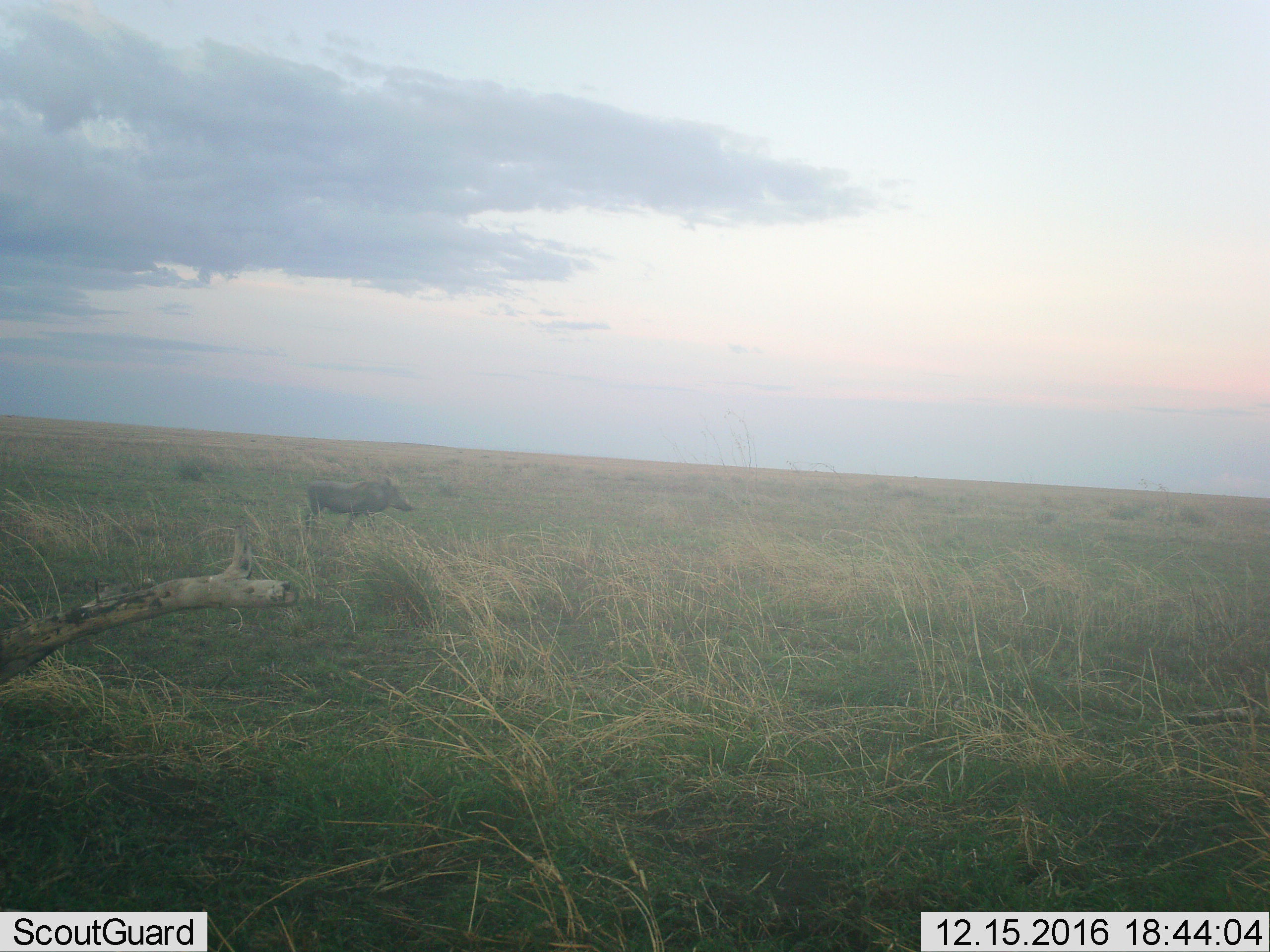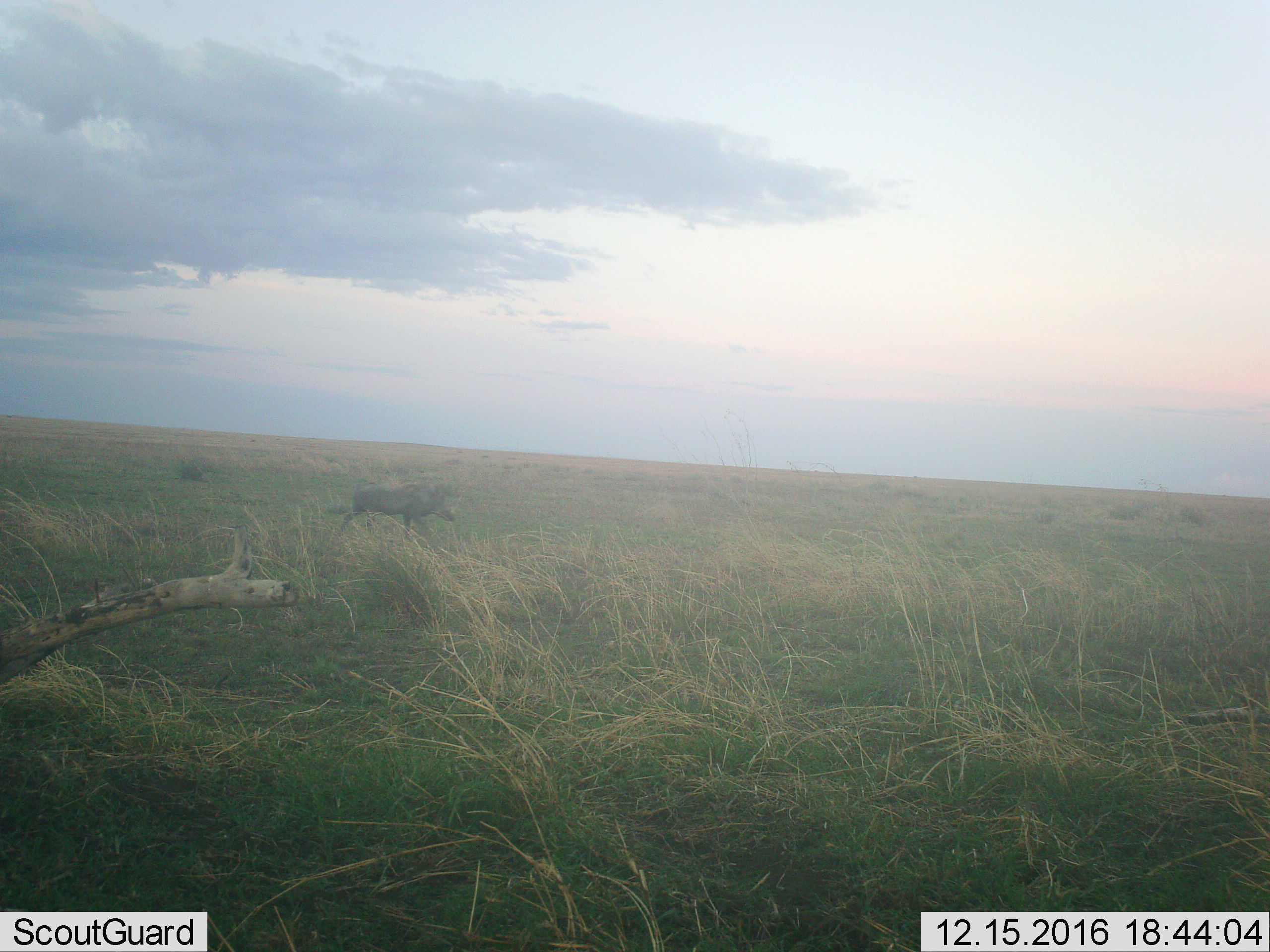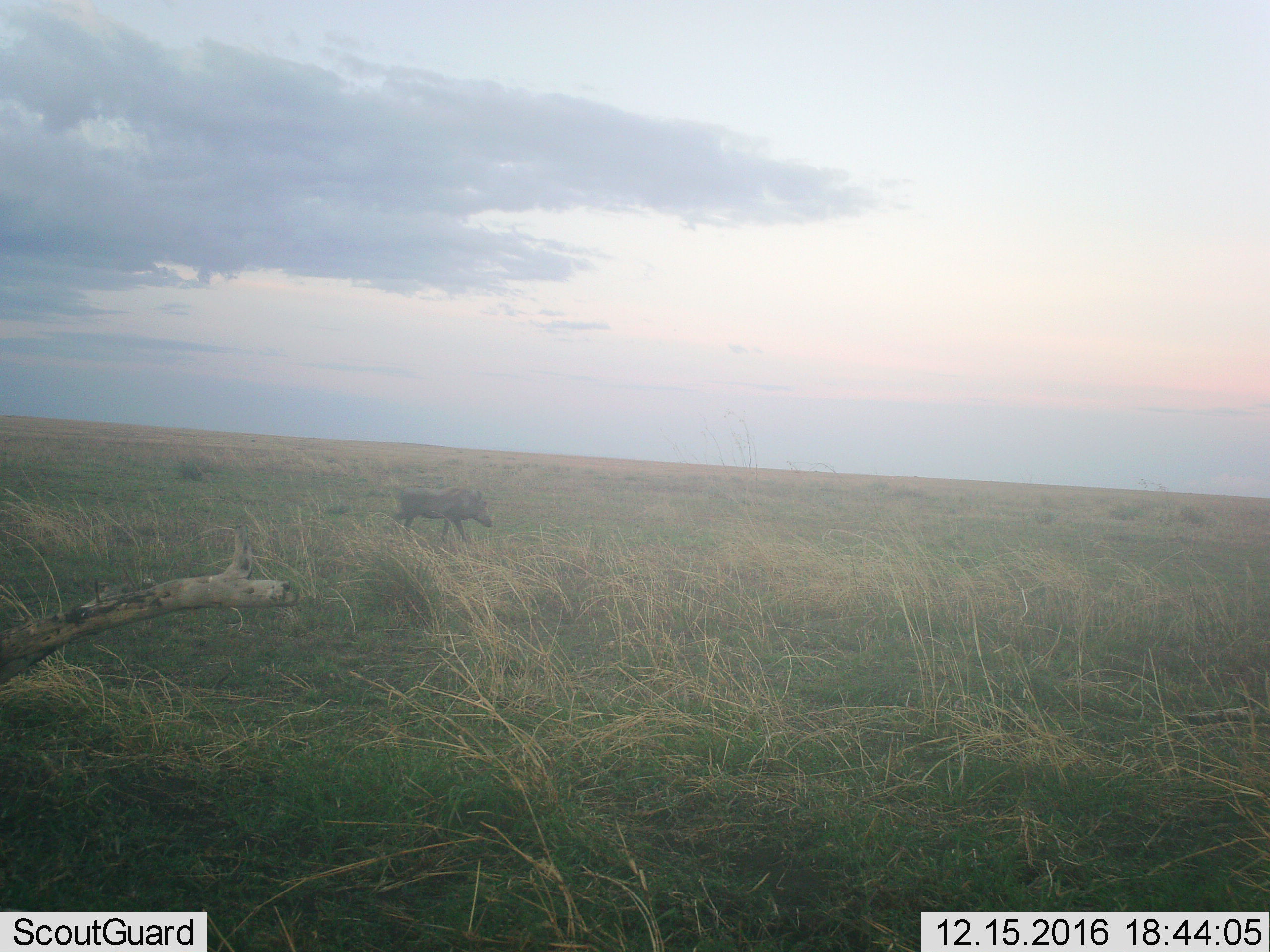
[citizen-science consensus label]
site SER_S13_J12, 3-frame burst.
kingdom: Animalia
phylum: Chordata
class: Mammalia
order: Artiodactyla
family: Suidae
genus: Phacochoerus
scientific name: Phacochoerus africanus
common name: warthog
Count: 1.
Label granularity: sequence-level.